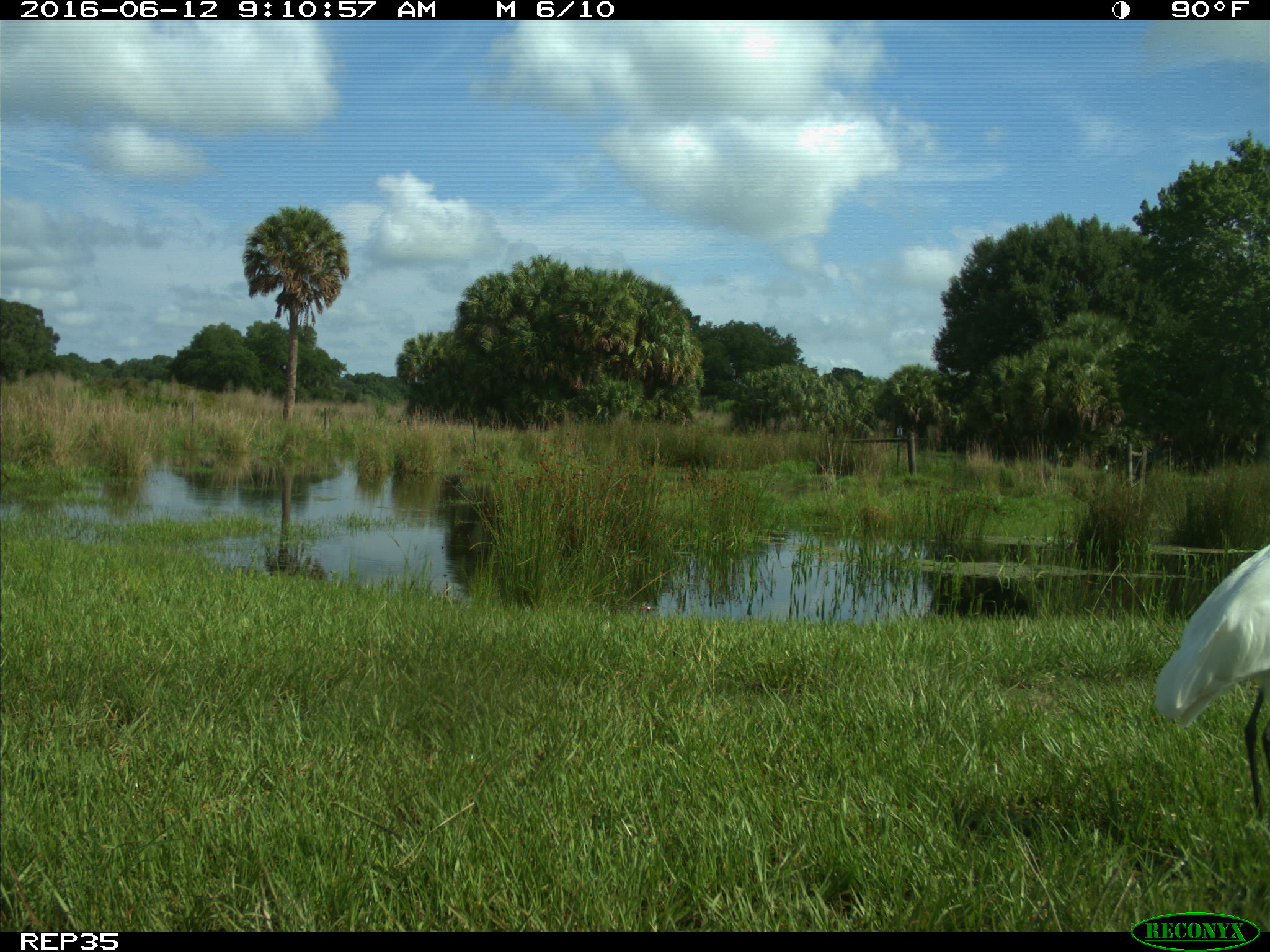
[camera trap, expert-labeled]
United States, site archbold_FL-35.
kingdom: Animalia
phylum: Chordata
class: Aves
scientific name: Aves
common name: birds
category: unidentified bird